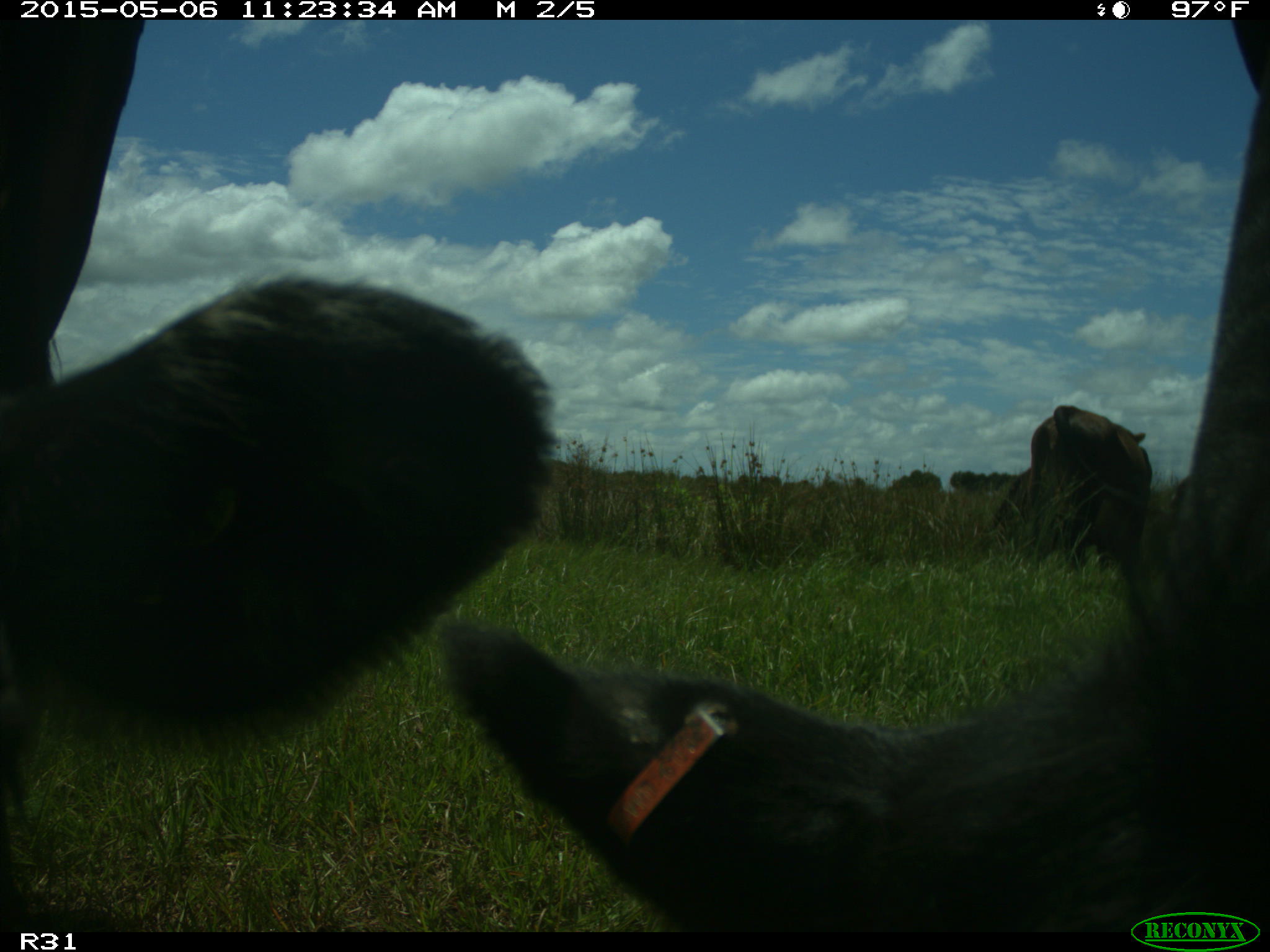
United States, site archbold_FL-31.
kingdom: Animalia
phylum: Chordata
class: Mammalia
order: Artiodactyla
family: Bovidae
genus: Bos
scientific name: Bos taurus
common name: domestic cow